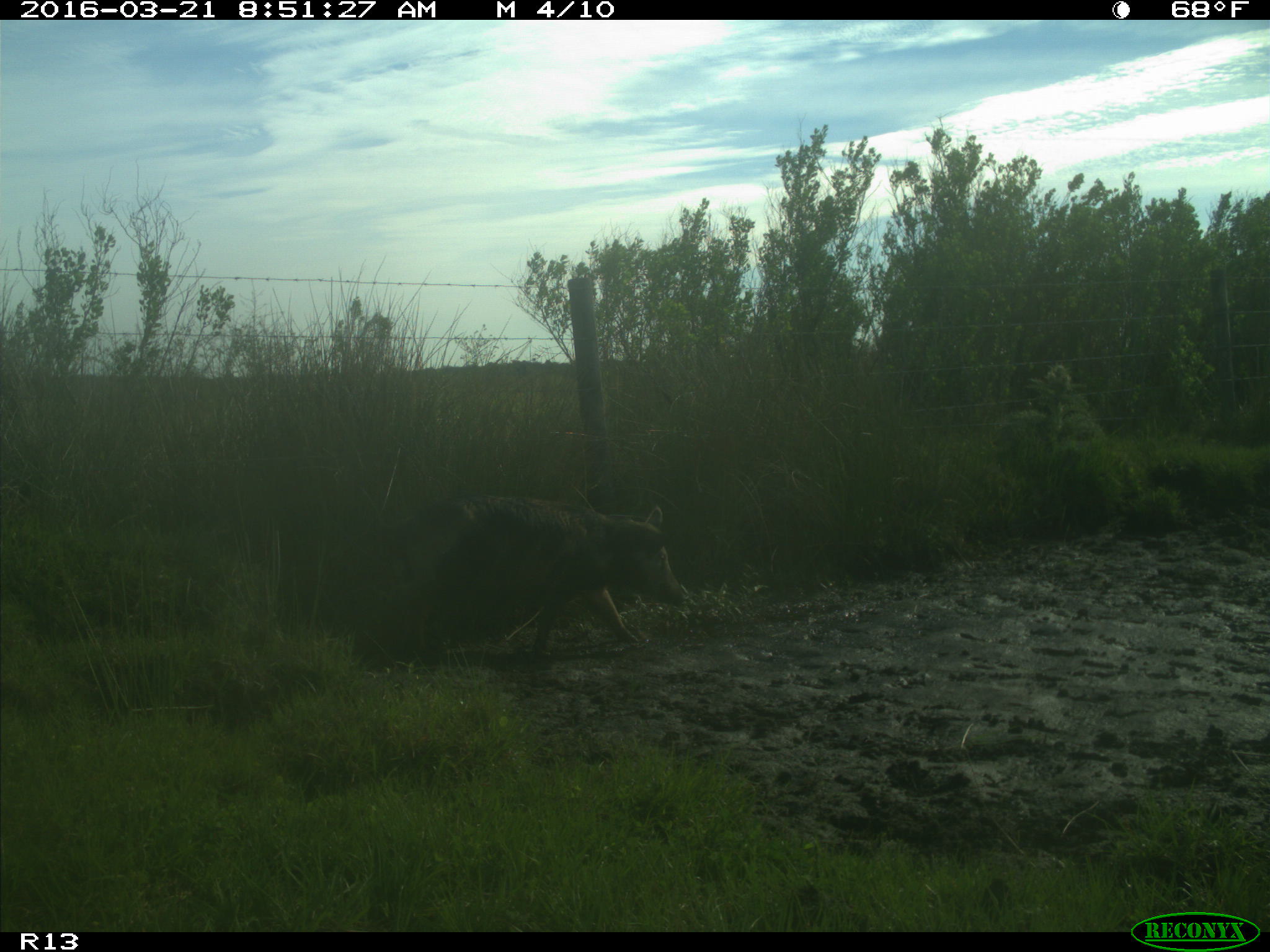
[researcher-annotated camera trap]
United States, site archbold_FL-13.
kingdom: Animalia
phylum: Chordata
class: Mammalia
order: Artiodactyla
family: Suidae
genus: Sus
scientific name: Sus scrofa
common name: wild boar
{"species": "Sus scrofa (wild boar)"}